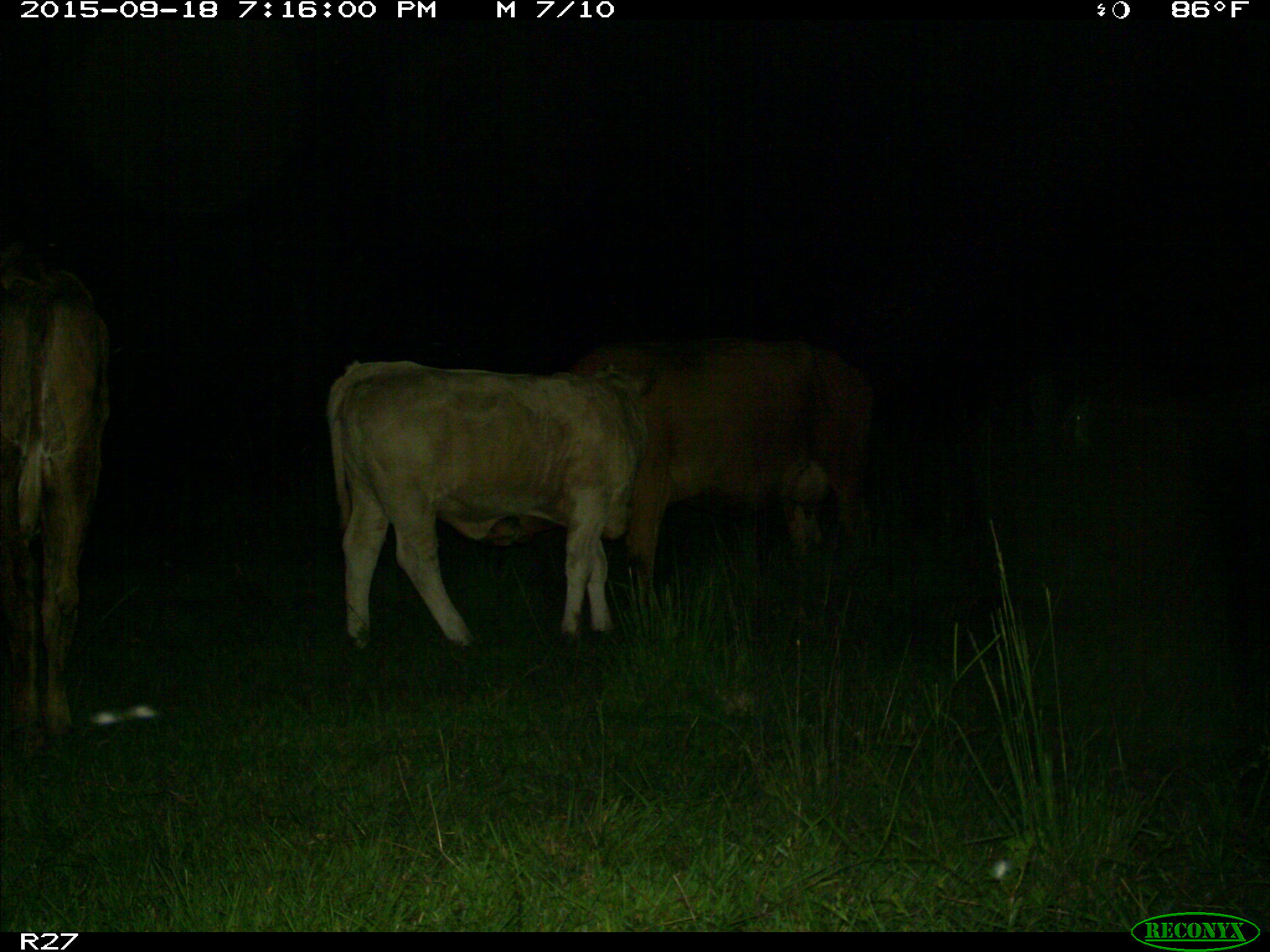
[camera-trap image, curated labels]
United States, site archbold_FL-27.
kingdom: Animalia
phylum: Chordata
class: Mammalia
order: Artiodactyla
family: Bovidae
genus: Bos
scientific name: Bos taurus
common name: domestic cow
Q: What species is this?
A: Bos taurus (domestic cow).